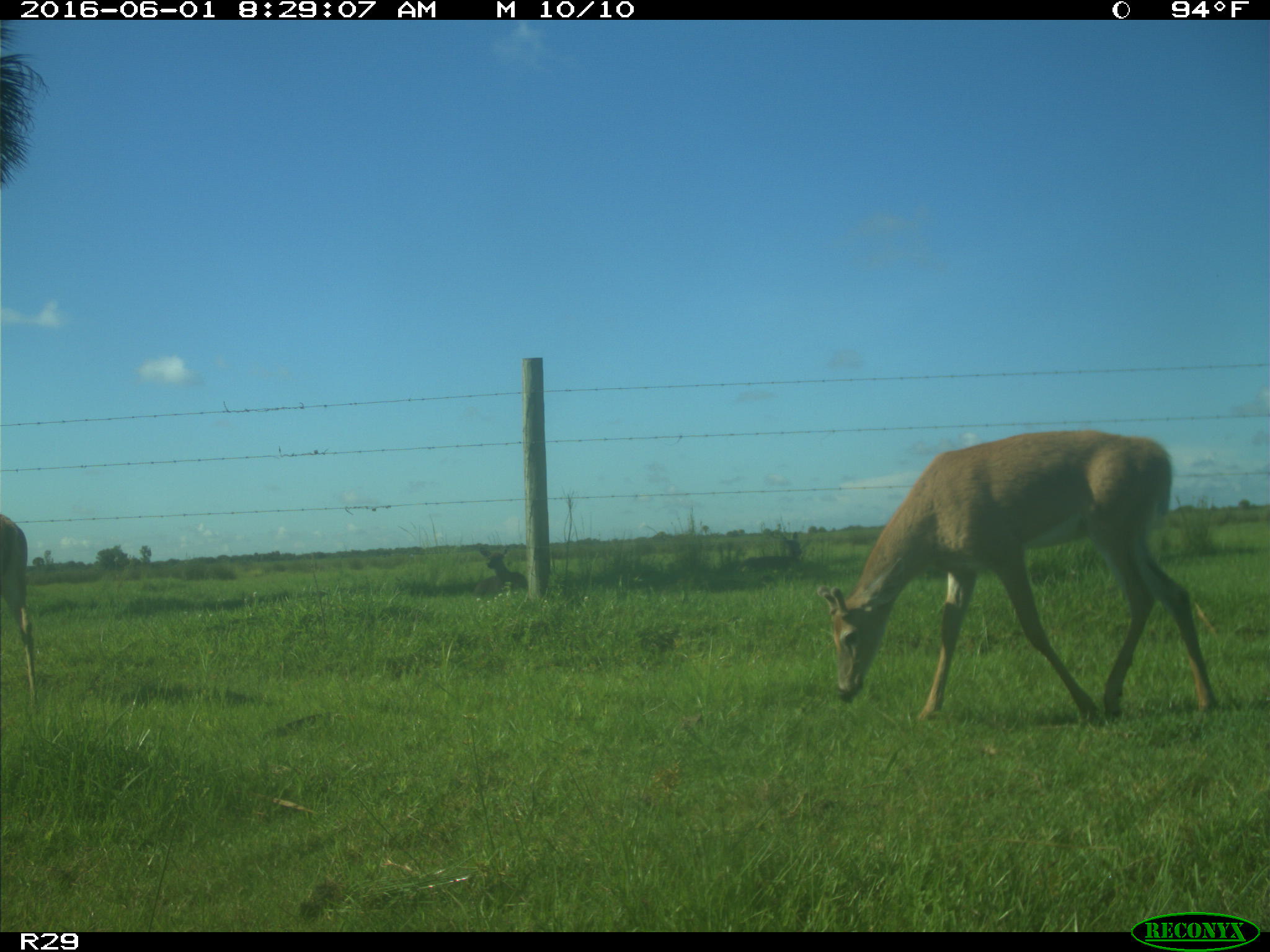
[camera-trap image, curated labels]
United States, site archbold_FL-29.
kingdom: Animalia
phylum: Chordata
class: Mammalia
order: Artiodactyla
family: Cervidae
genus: Odocoileus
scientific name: Odocoileus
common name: deer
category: unidentified deer